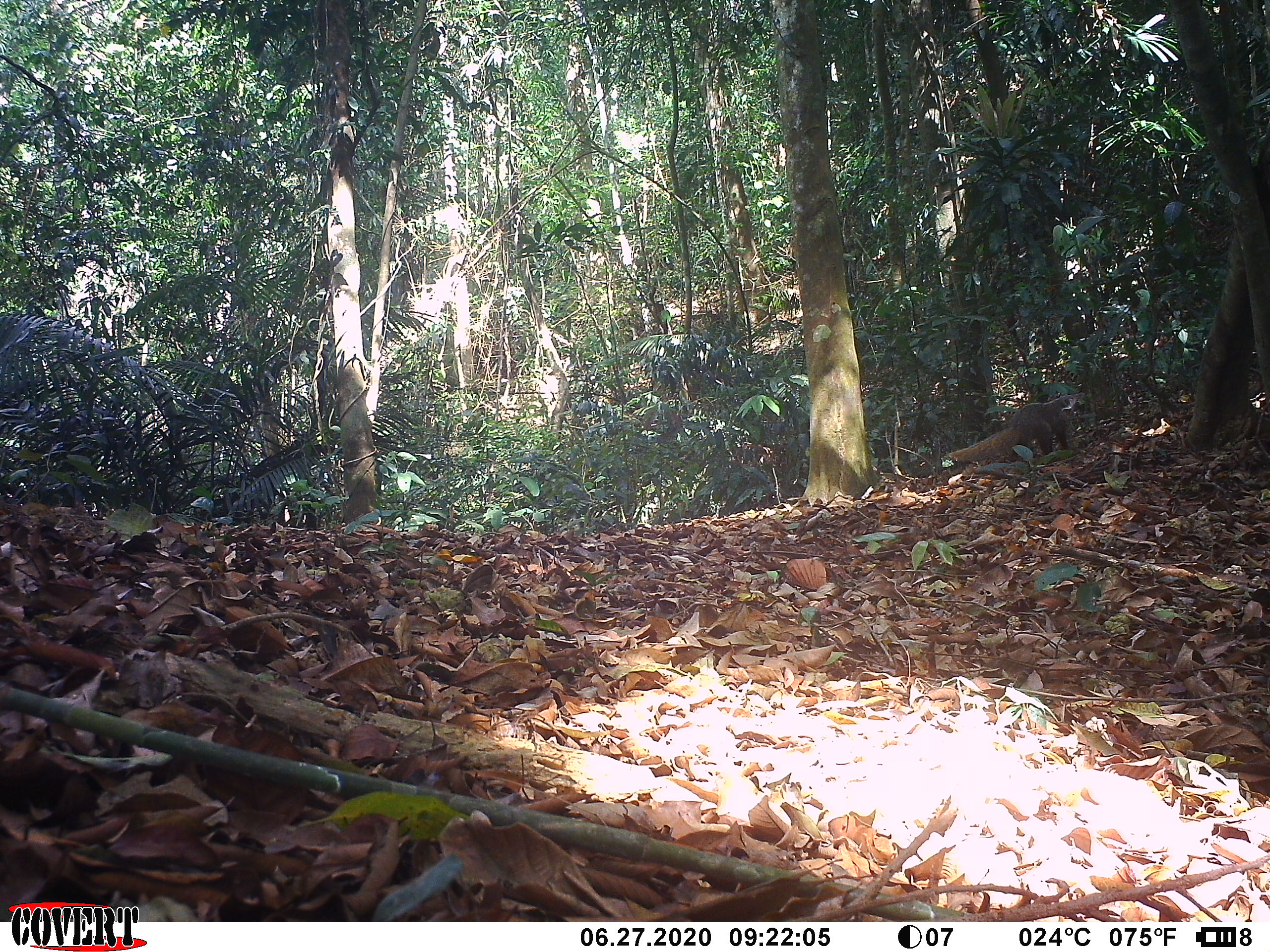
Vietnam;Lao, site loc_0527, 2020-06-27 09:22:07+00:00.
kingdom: Animalia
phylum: Chordata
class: Mammalia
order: Carnivora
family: Herpestidae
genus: Urva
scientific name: Urva urva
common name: crab-eating mongoose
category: crab eating mongoose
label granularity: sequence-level